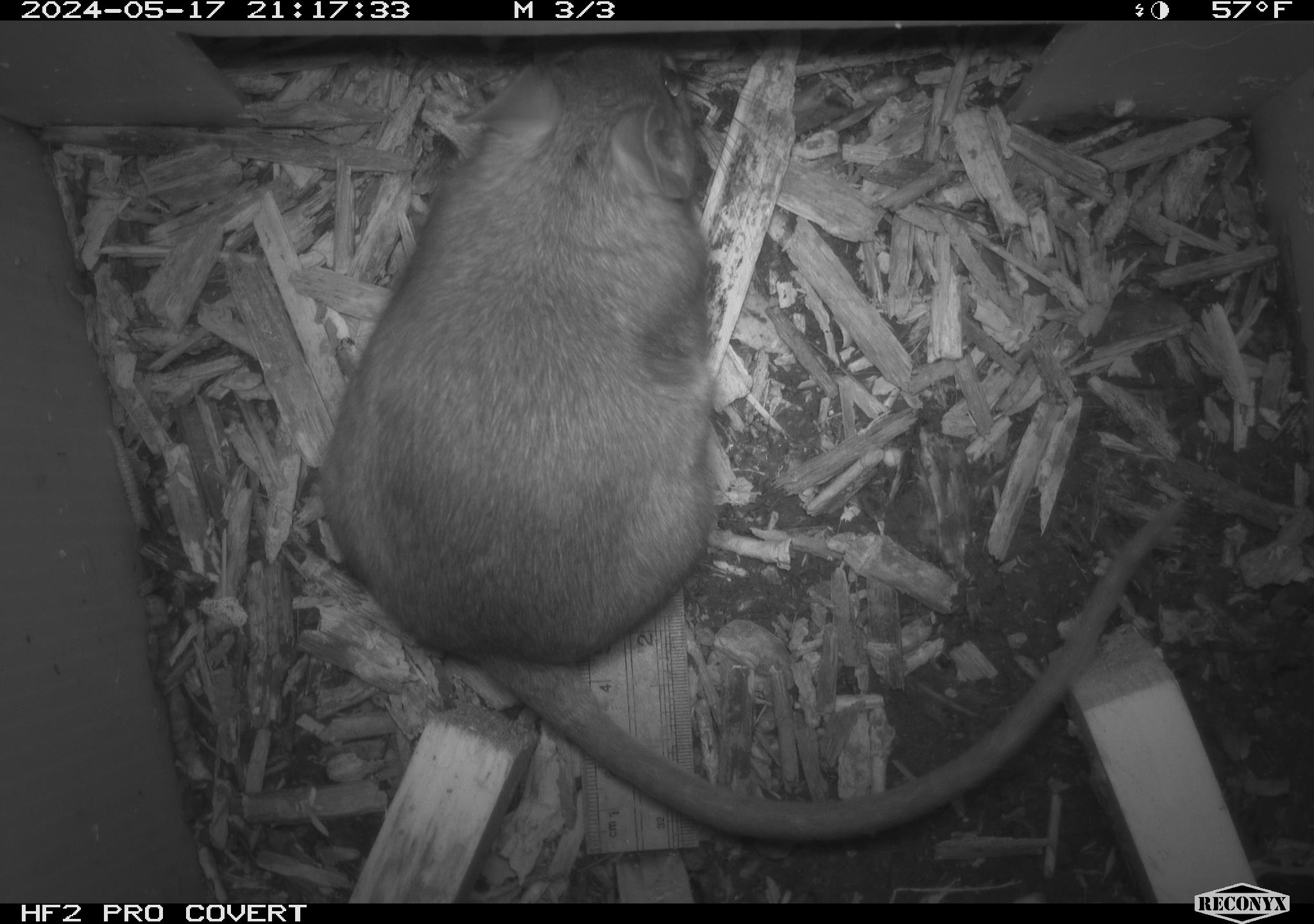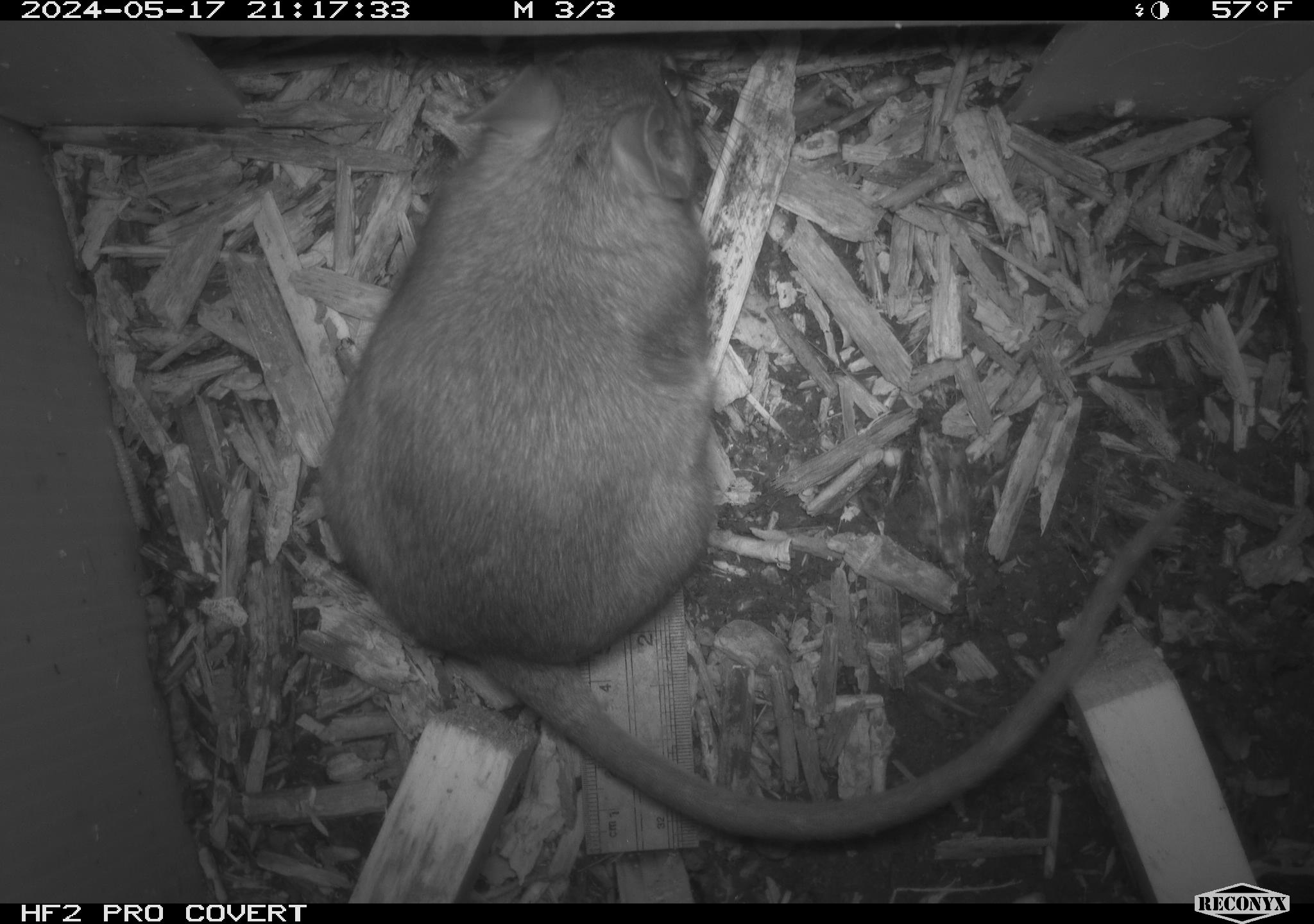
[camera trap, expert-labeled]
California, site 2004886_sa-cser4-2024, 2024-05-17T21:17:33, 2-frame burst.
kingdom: Animalia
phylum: Chordata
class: Mammalia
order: Rodentia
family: Muridae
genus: Rattus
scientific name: Rattus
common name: rat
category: rattus species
Rattus species (rat) (Rattus).